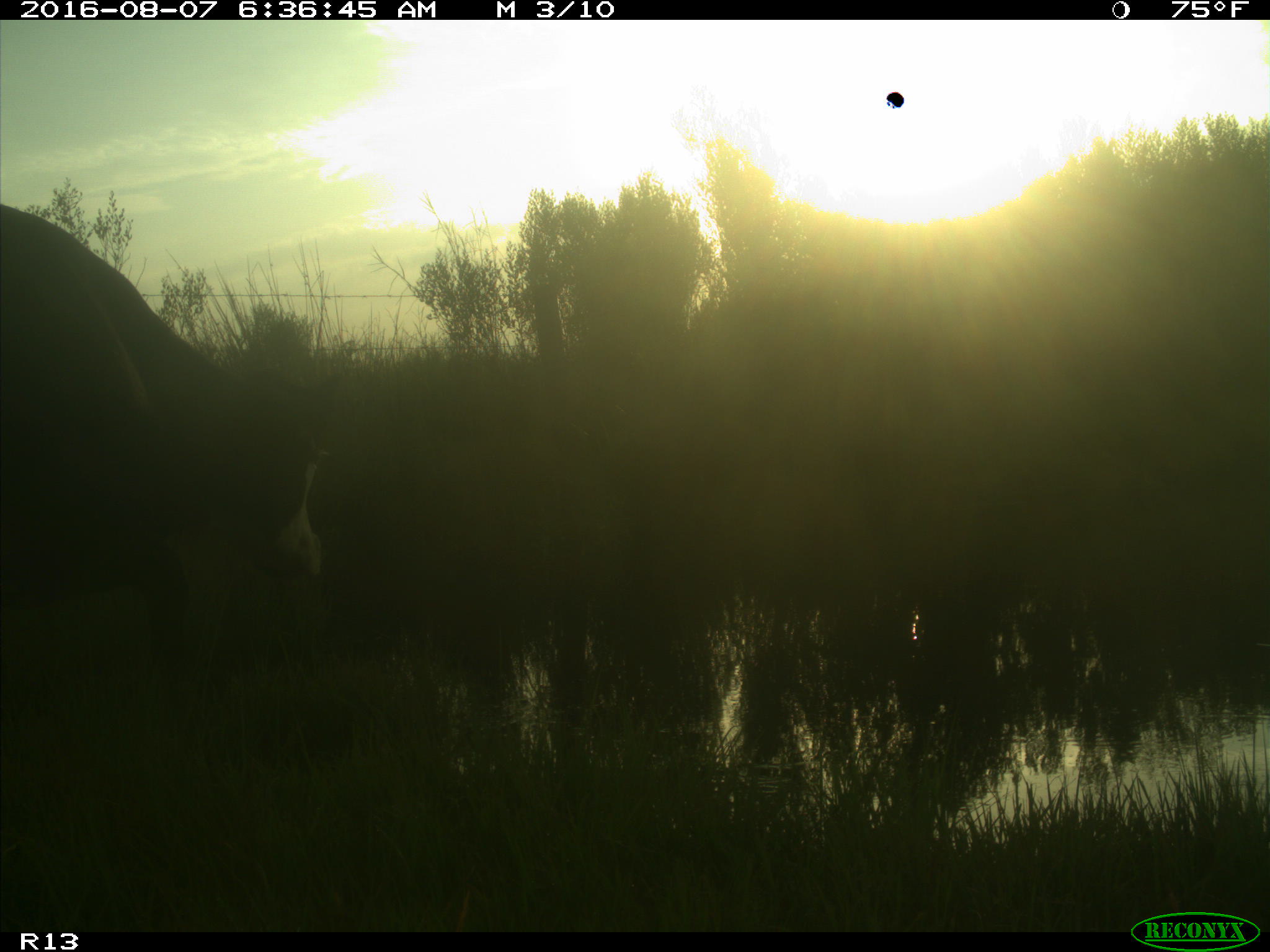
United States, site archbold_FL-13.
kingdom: Animalia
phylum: Chordata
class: Mammalia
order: Artiodactyla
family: Bovidae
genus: Bos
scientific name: Bos taurus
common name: domestic cow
Bos taurus (domestic cow).